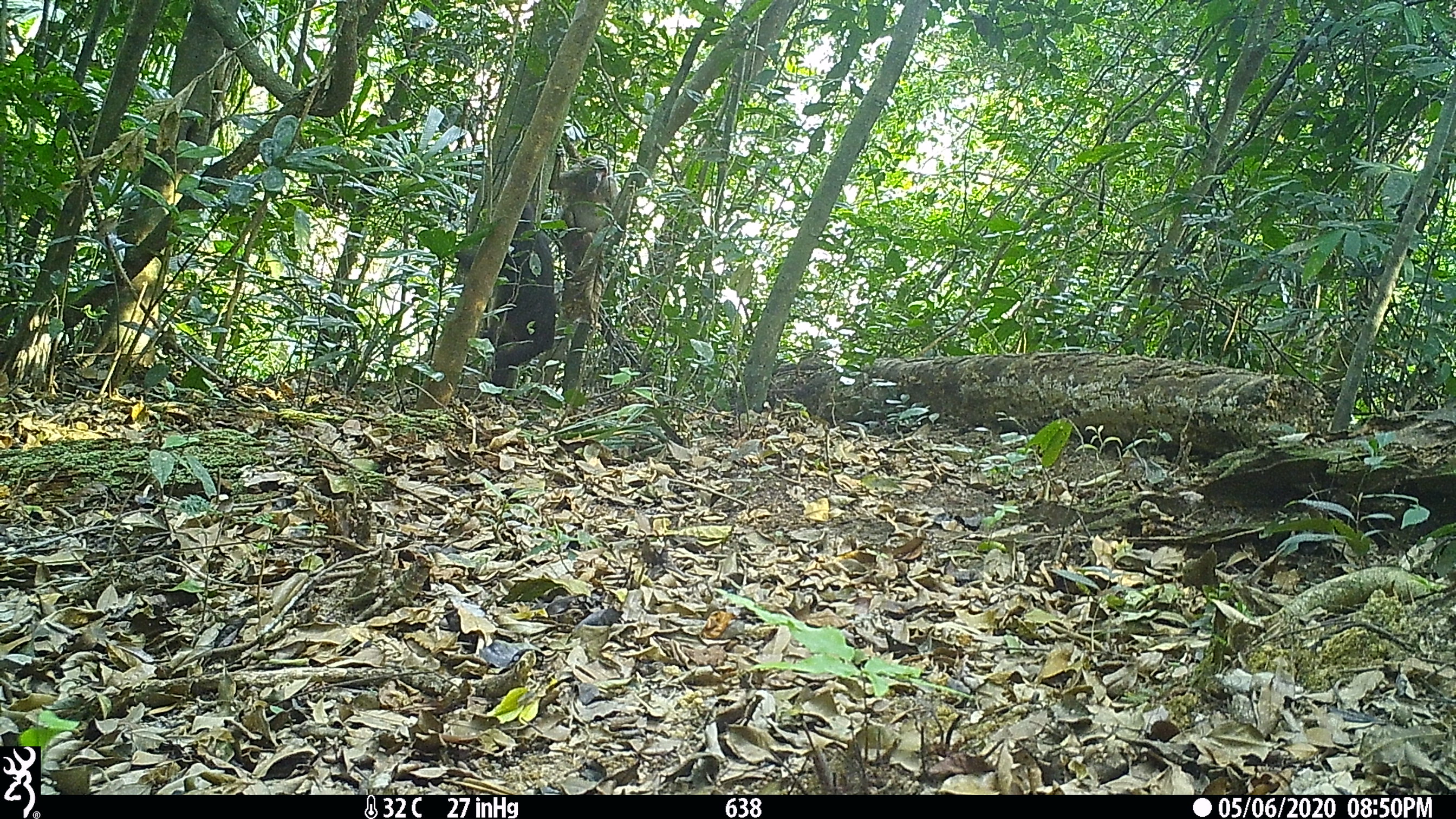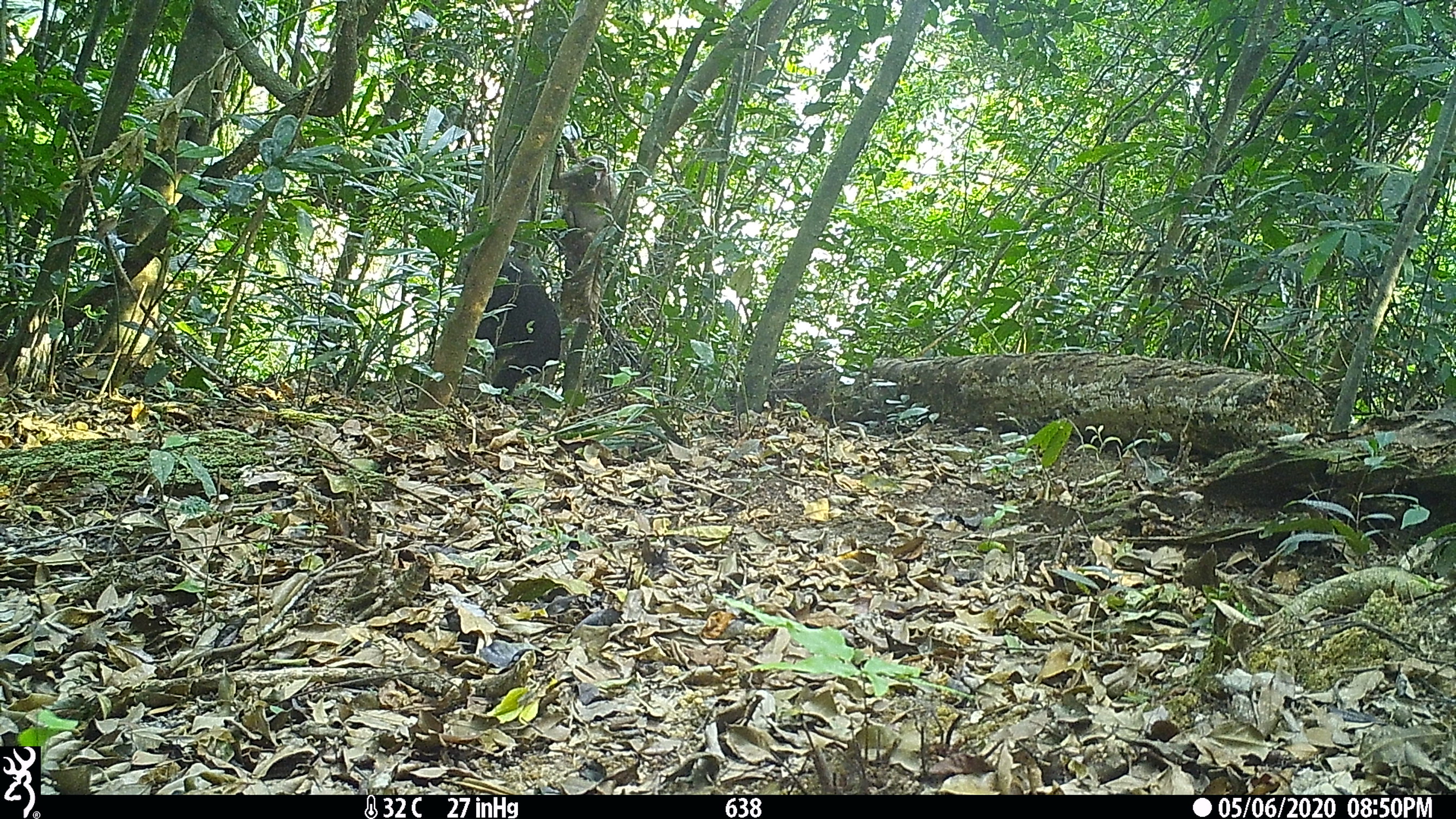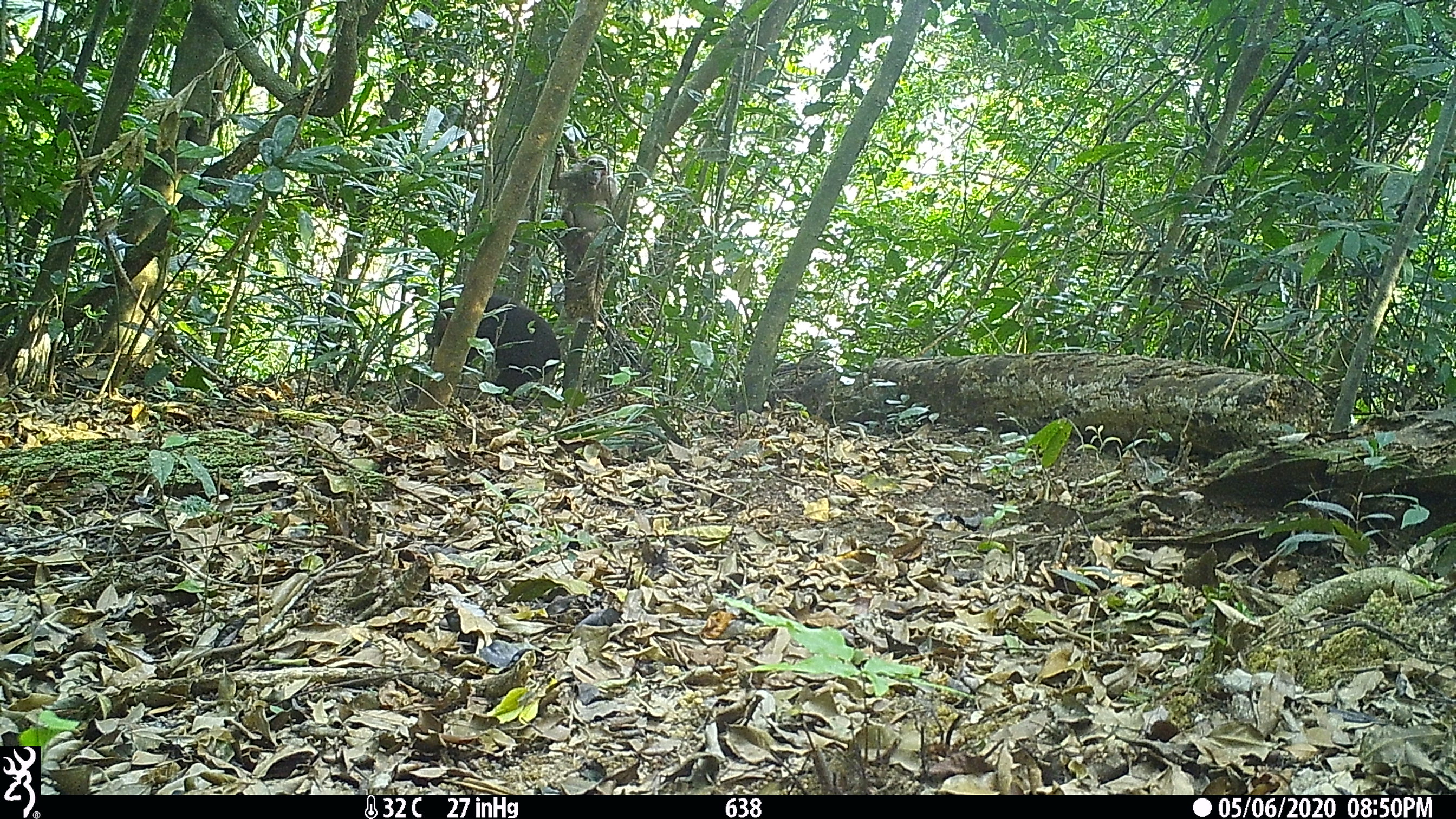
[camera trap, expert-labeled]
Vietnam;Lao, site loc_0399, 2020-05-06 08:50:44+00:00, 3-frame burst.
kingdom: Animalia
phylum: Chordata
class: Mammalia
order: Primates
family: Cercopithecidae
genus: Macaca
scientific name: Macaca arctoides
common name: stump-tailed macaque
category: stump tailed macaque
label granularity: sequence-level